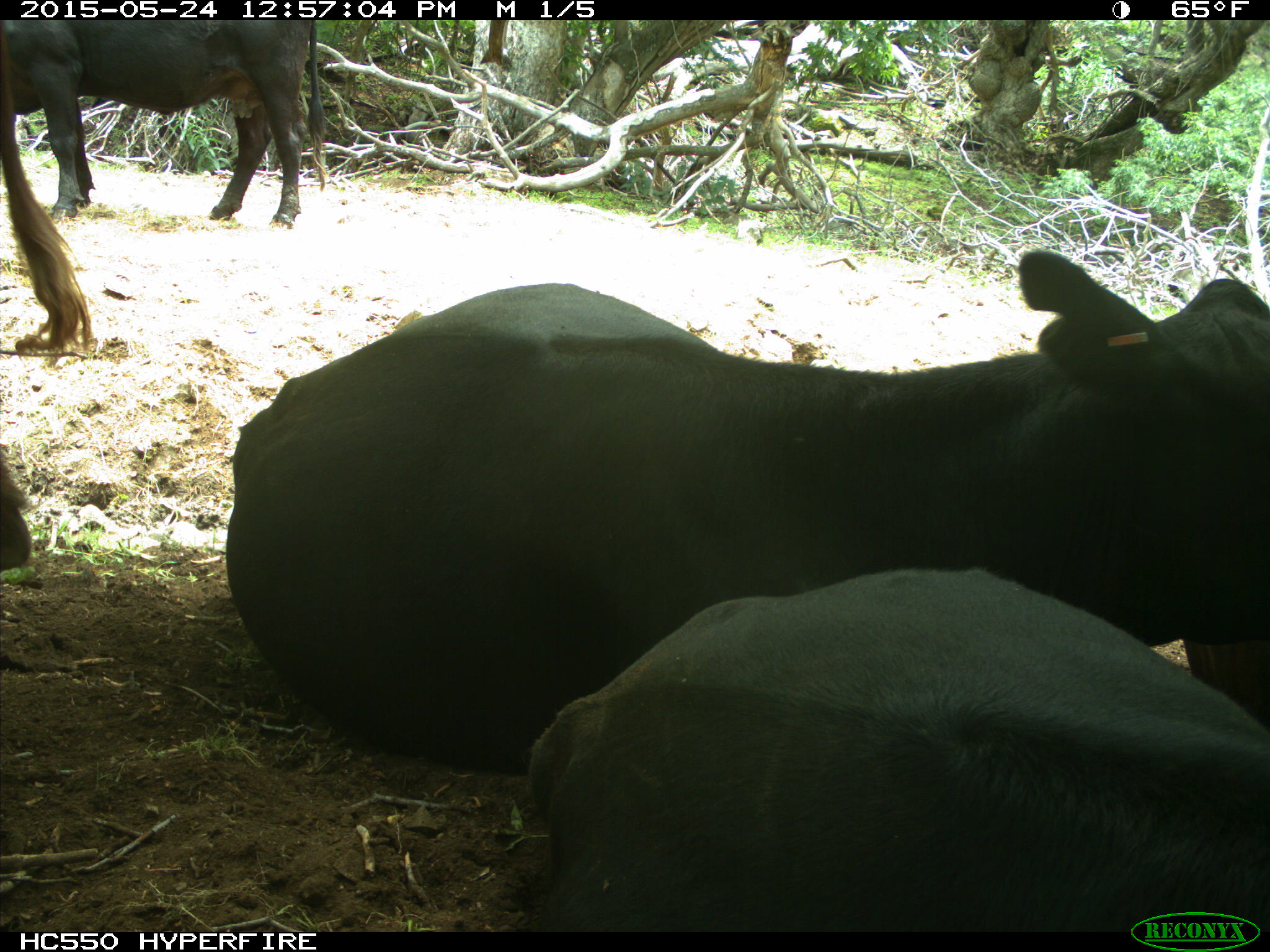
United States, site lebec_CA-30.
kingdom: Animalia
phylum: Chordata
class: Mammalia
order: Artiodactyla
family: Bovidae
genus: Bos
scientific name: Bos taurus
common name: domestic cow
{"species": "Bos taurus (domestic cow)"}